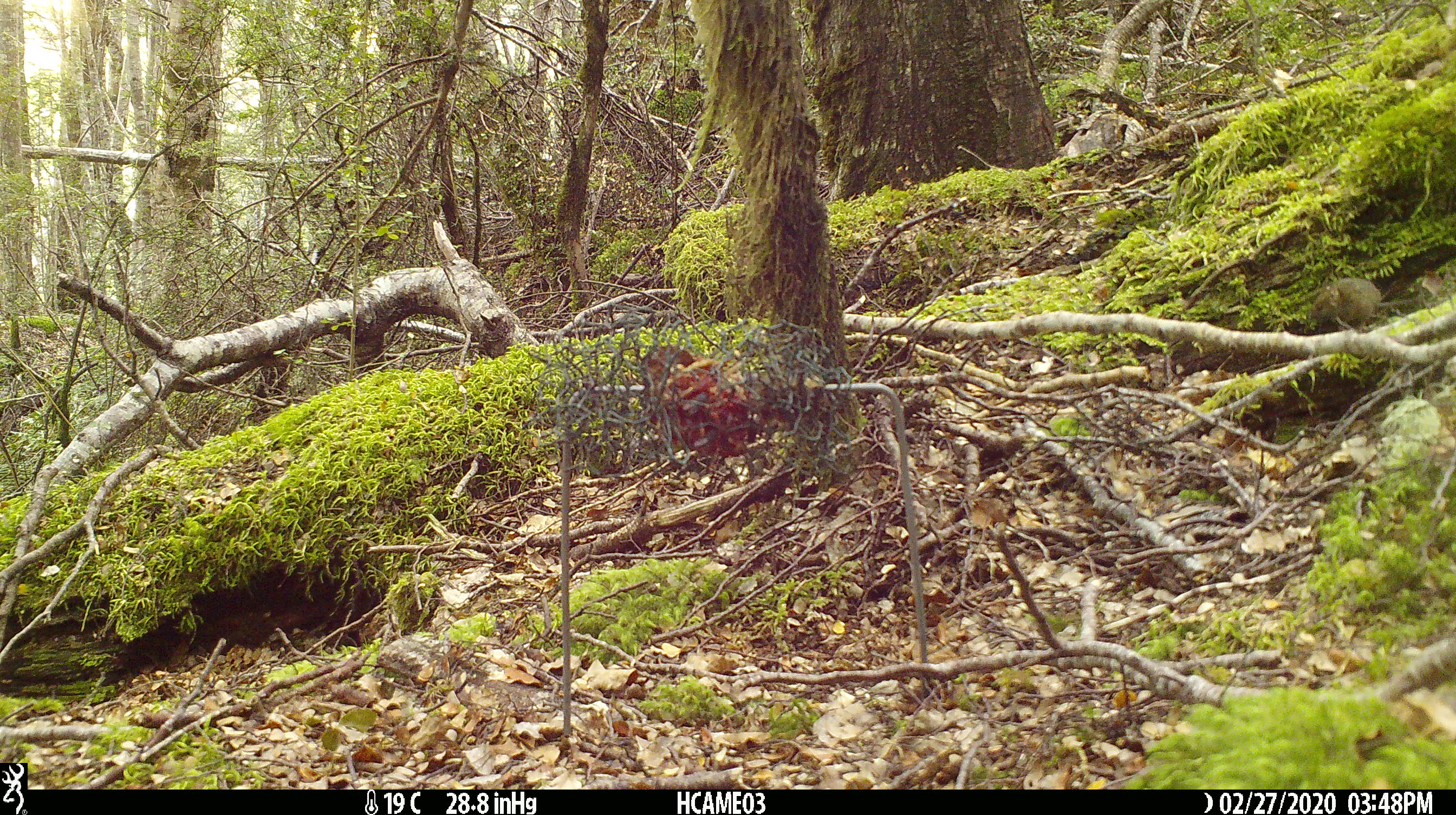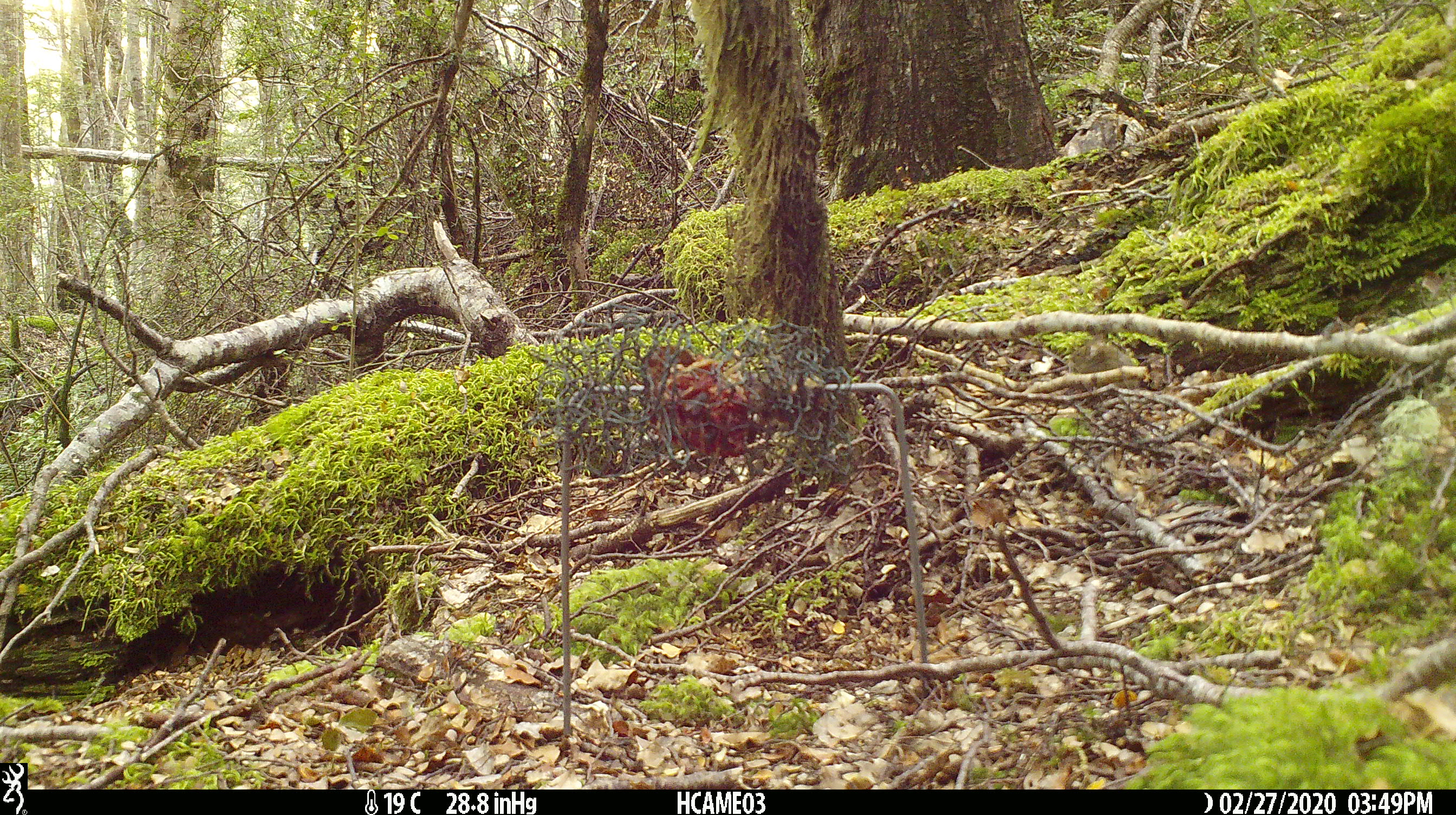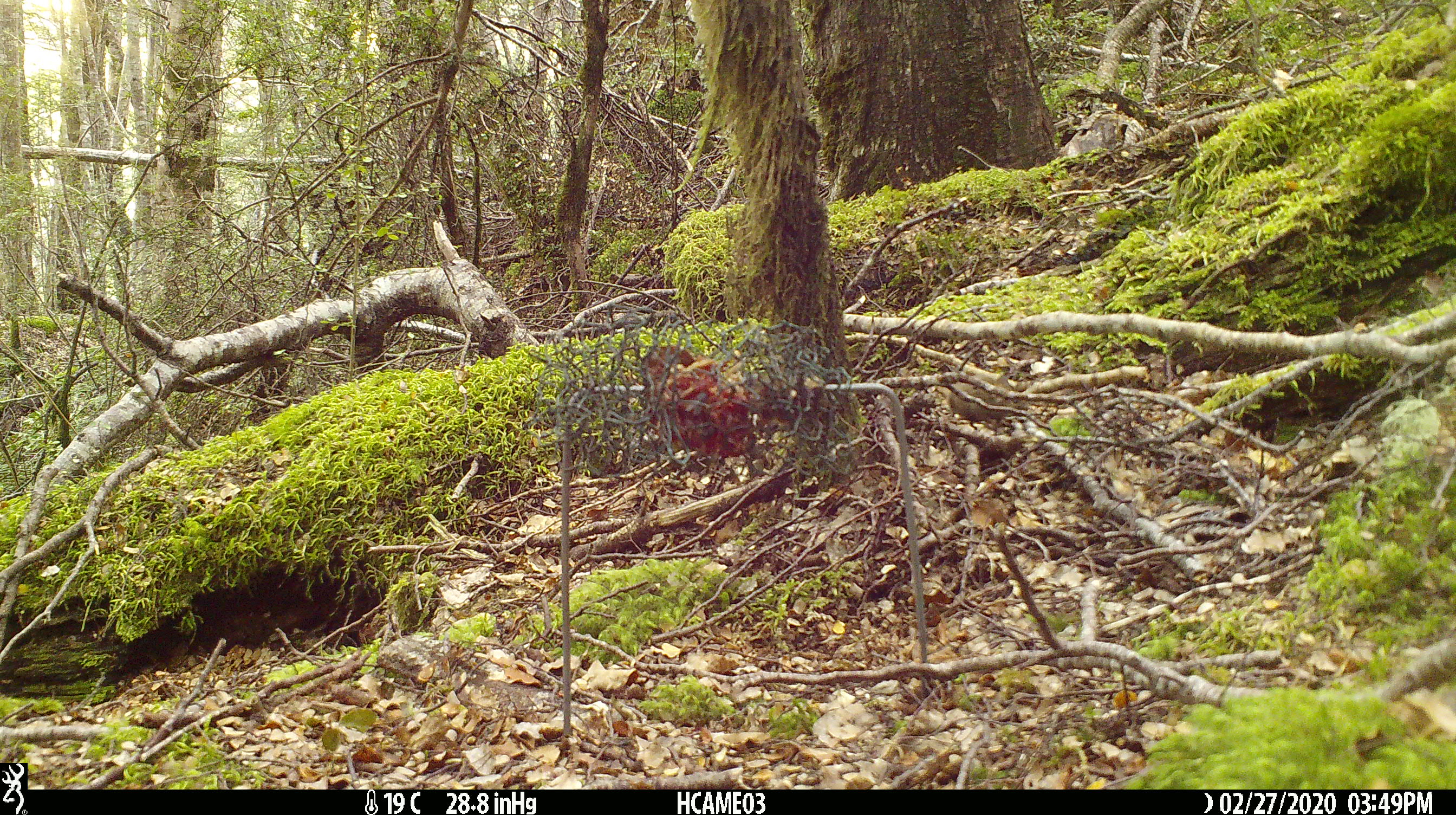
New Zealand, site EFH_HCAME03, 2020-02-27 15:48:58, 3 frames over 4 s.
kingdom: Animalia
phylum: Chordata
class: Mammalia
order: Rodentia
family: Muridae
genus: Mus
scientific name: Mus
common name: mouse